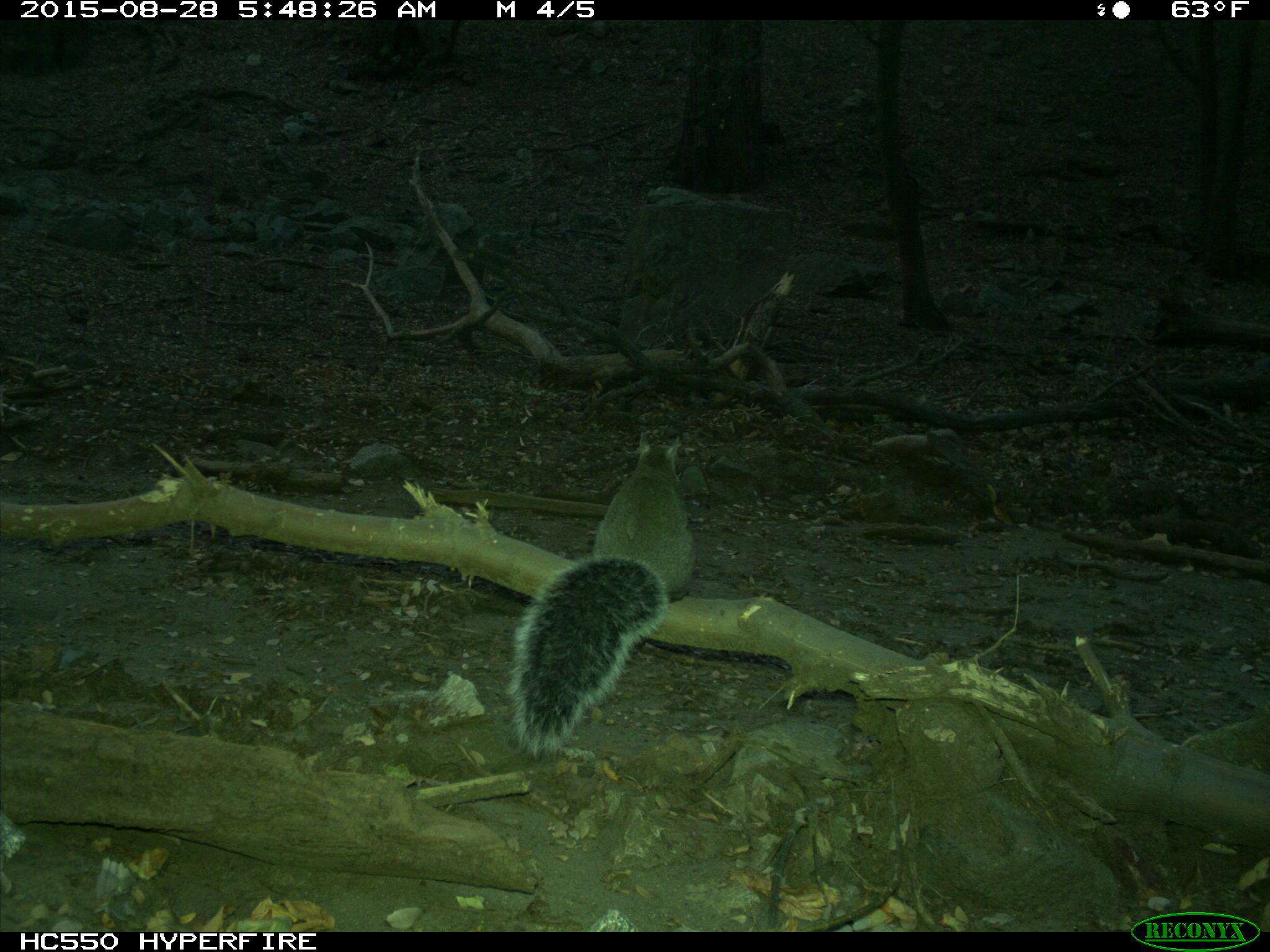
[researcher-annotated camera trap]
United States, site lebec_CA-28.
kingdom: Animalia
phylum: Chordata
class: Mammalia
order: Rodentia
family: Sciuridae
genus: Sciurus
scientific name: Sciurus carolinensis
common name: eastern gray squirrel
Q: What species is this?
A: Sciurus carolinensis (eastern gray squirrel).